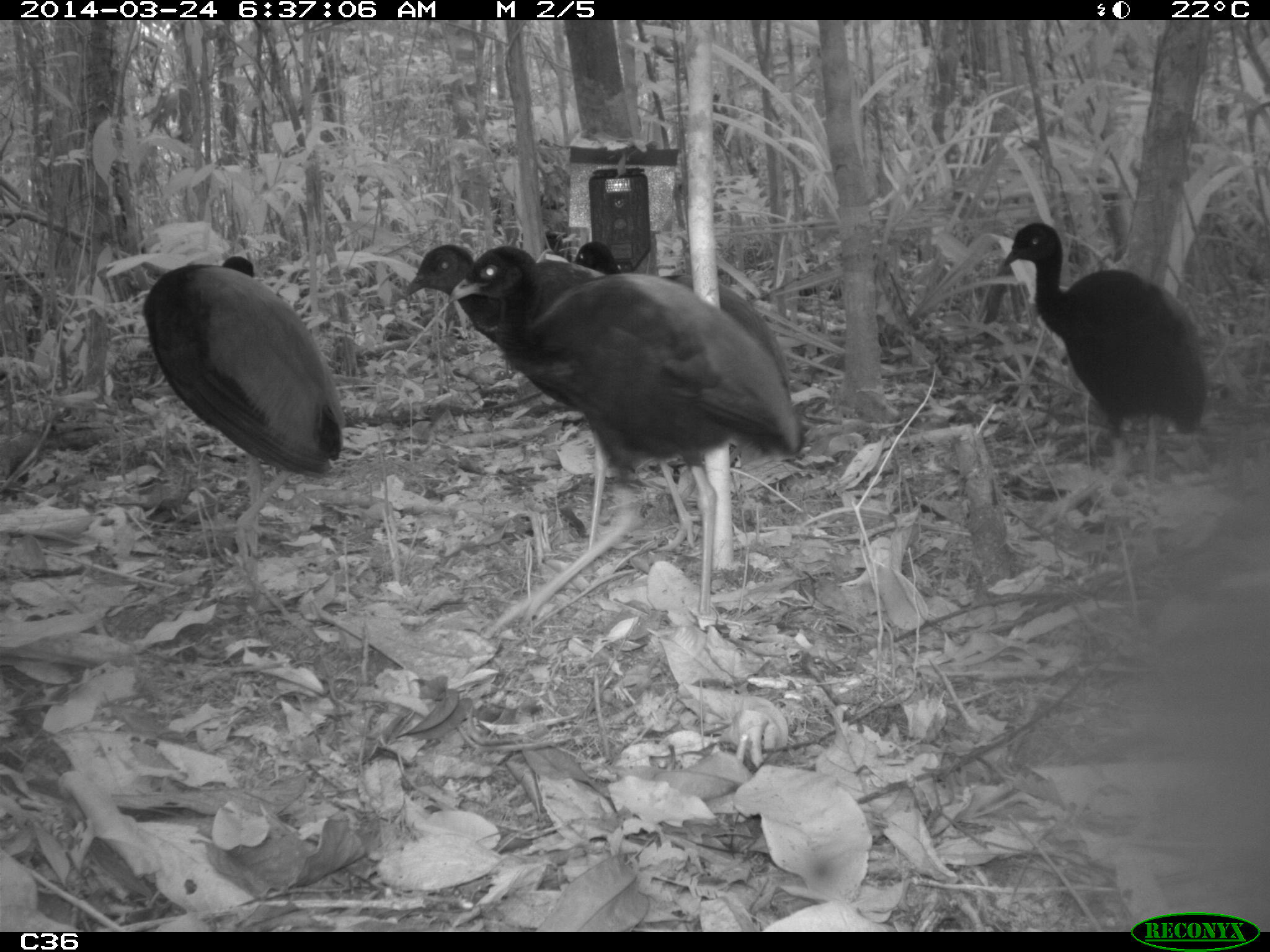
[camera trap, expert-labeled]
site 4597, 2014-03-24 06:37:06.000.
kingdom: Animalia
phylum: Chordata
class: Aves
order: Gruiformes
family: Psophiidae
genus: Psophia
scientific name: Psophia crepitans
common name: gray-winged trumpeter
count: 9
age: adult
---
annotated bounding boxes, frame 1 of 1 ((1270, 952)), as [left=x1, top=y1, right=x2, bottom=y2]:
psophia crepitans: [left=443, top=242, right=806, bottom=638]; [left=402, top=242, right=700, bottom=552]; [left=140, top=253, right=347, bottom=580]; [left=1002, top=220, right=1210, bottom=490]; [left=568, top=239, right=790, bottom=390]